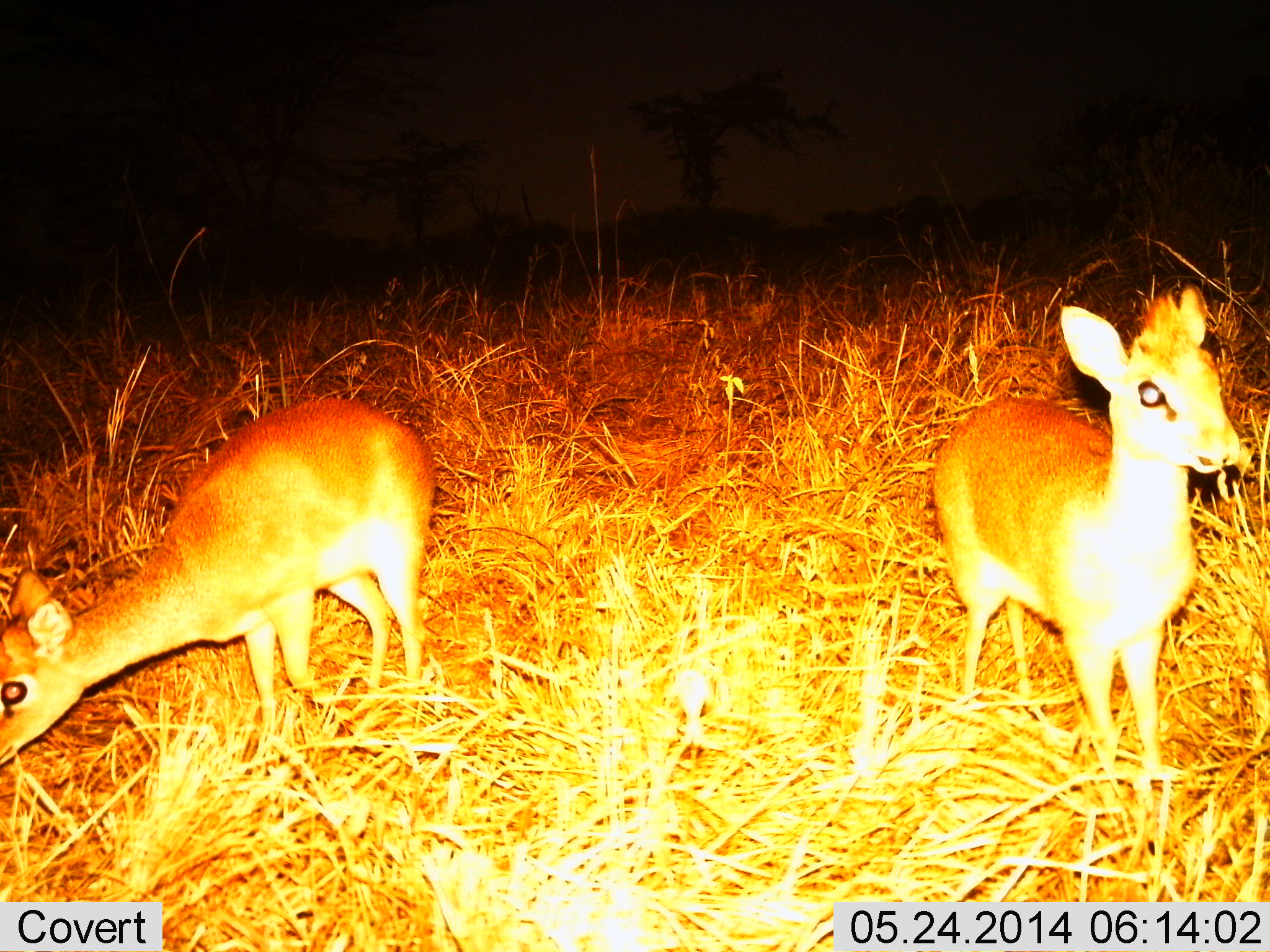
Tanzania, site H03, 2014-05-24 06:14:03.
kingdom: Animalia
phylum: Chordata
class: Mammalia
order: Artiodactyla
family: Bovidae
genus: Madoqua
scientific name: Madoqua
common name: dikdik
Dikdik (Madoqua), count 2. Behavior (volunteer vote fractions): standing 90%, resting 0%, moving 10%, interacting 0%. Young present (vote fraction): 10%. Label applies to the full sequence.